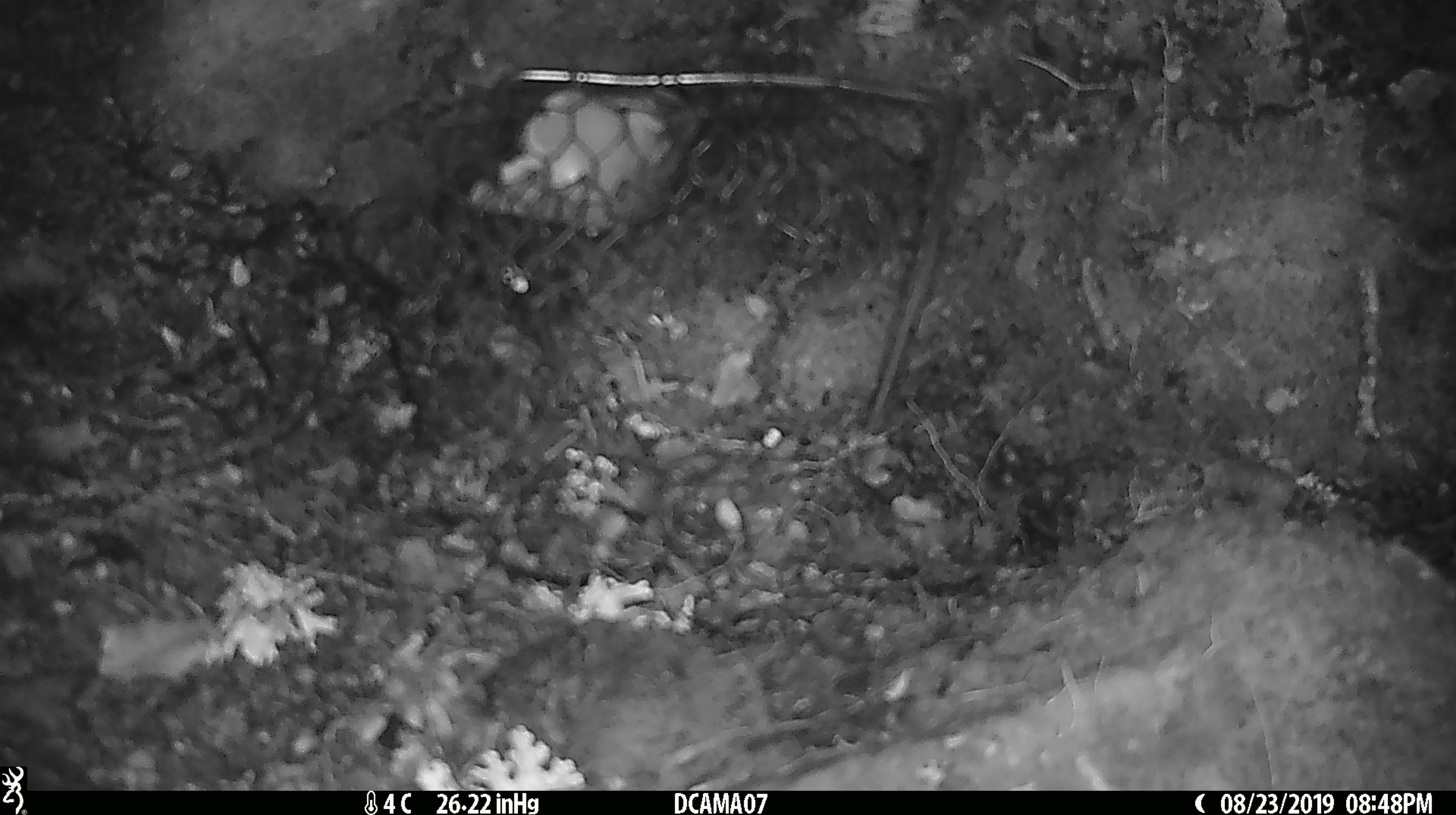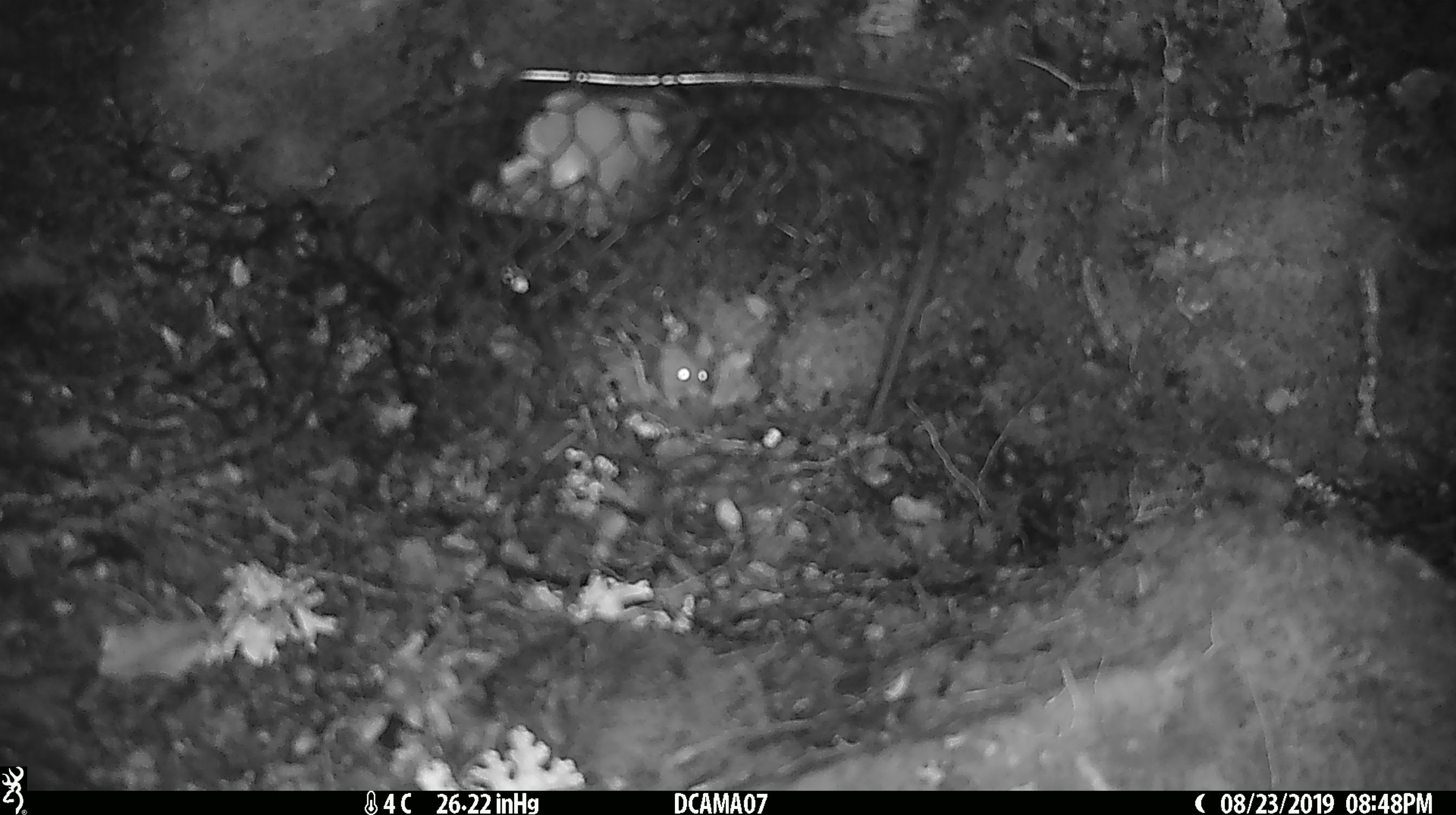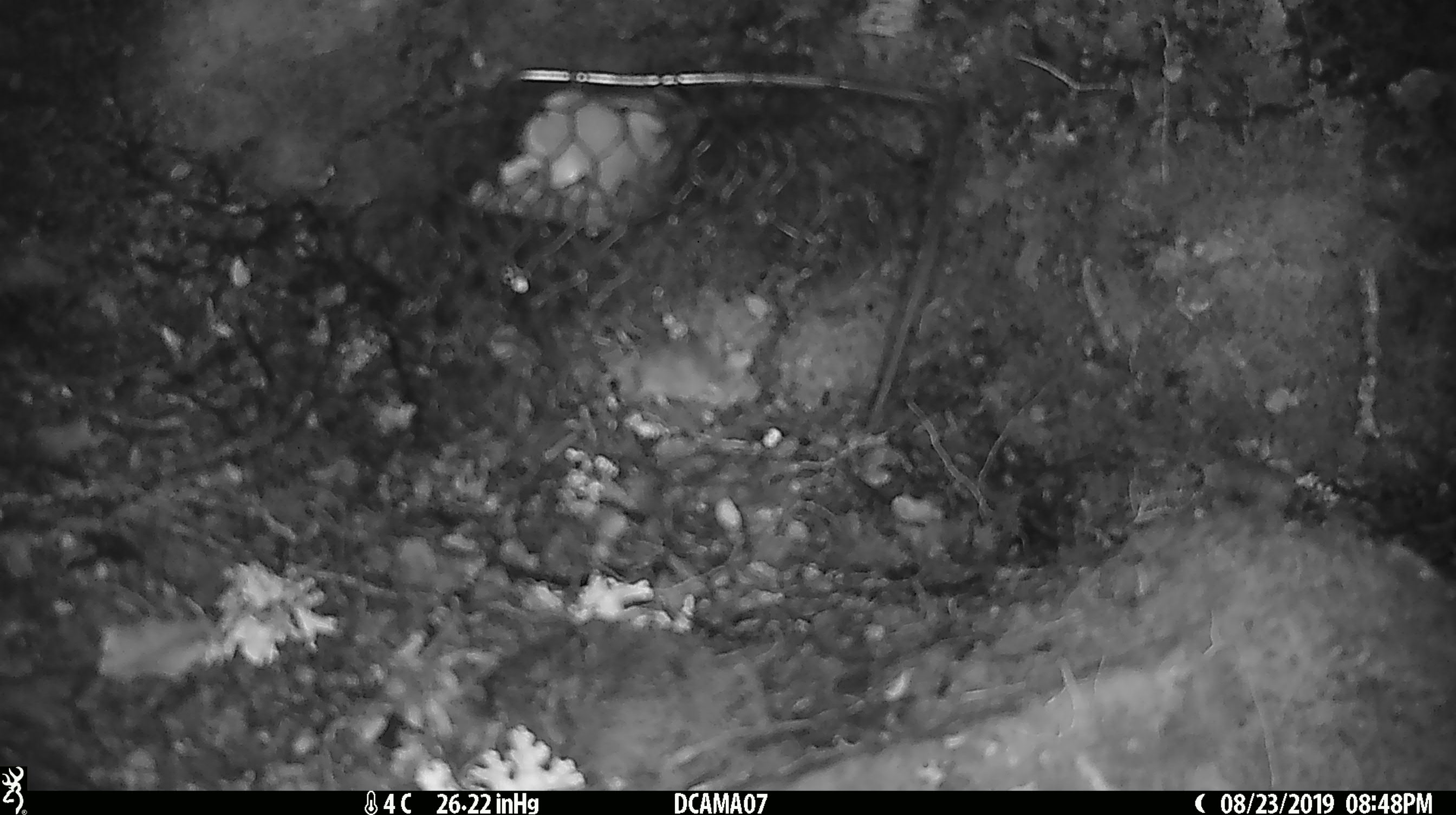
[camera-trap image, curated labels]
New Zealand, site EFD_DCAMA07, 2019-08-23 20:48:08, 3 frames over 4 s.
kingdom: Animalia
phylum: Chordata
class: Mammalia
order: Rodentia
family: Muridae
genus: Mus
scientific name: Mus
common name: mouse